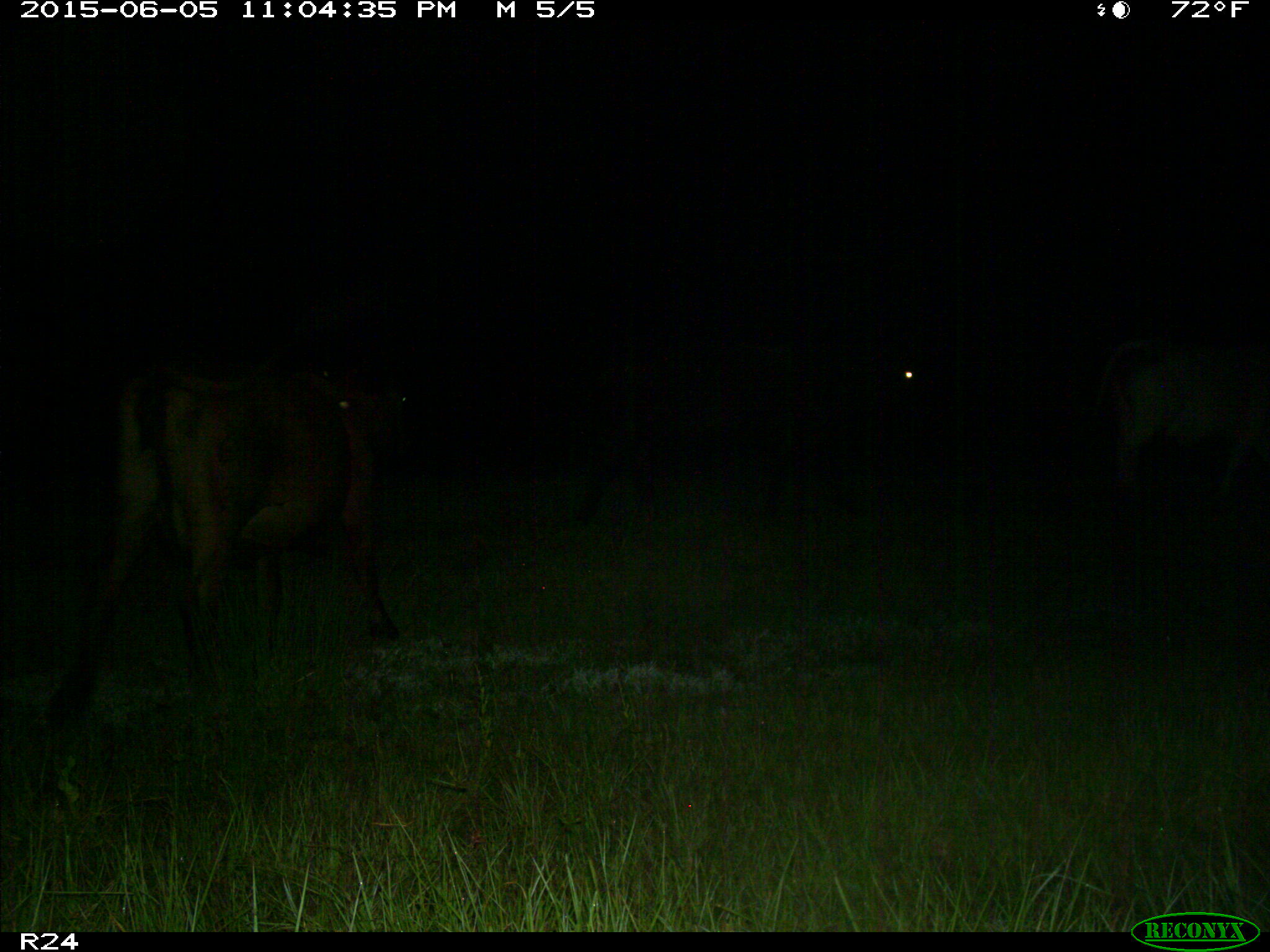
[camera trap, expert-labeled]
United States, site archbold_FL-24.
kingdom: Animalia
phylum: Chordata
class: Mammalia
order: Artiodactyla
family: Bovidae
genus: Bos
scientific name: Bos taurus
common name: domestic cow